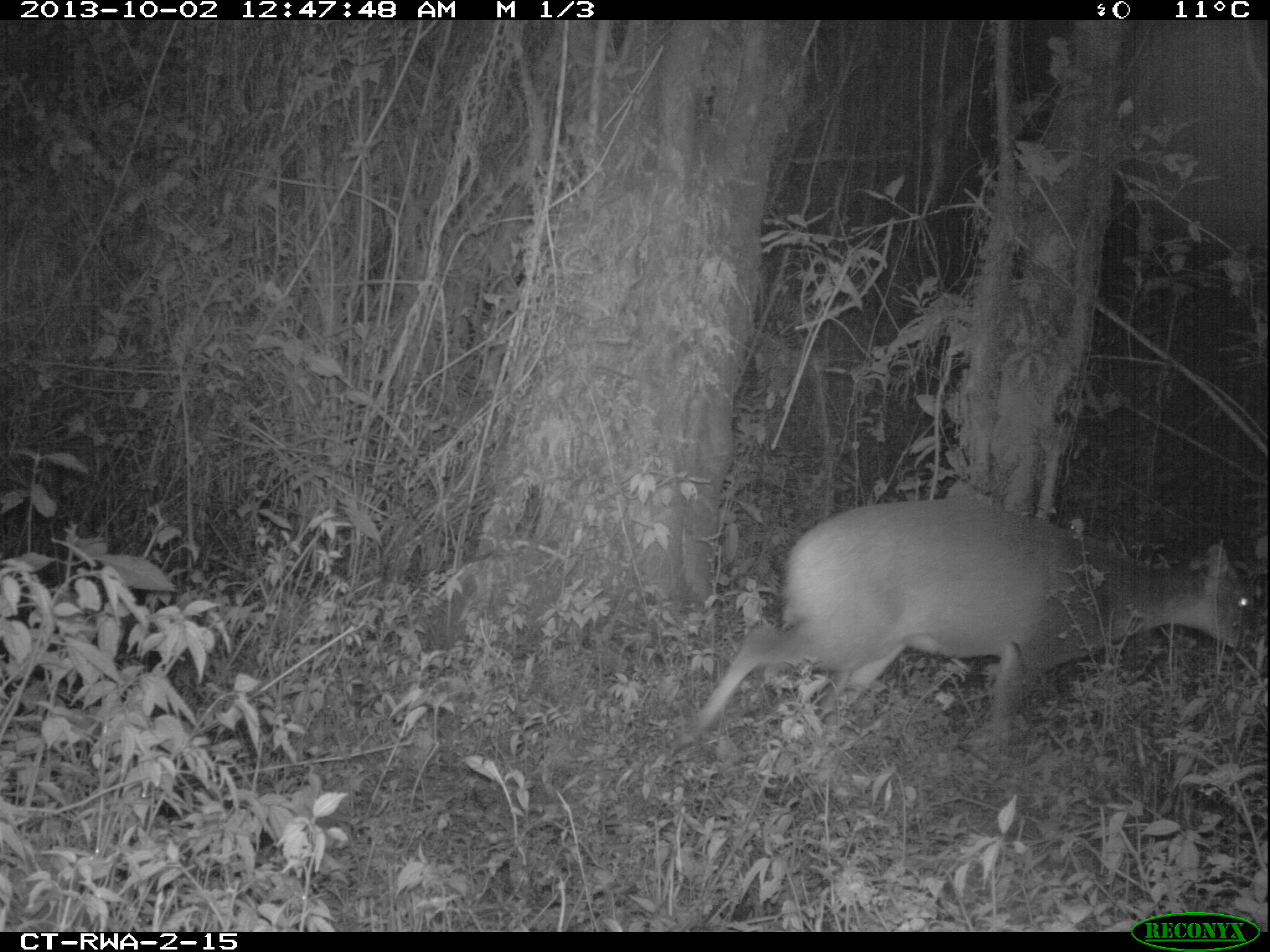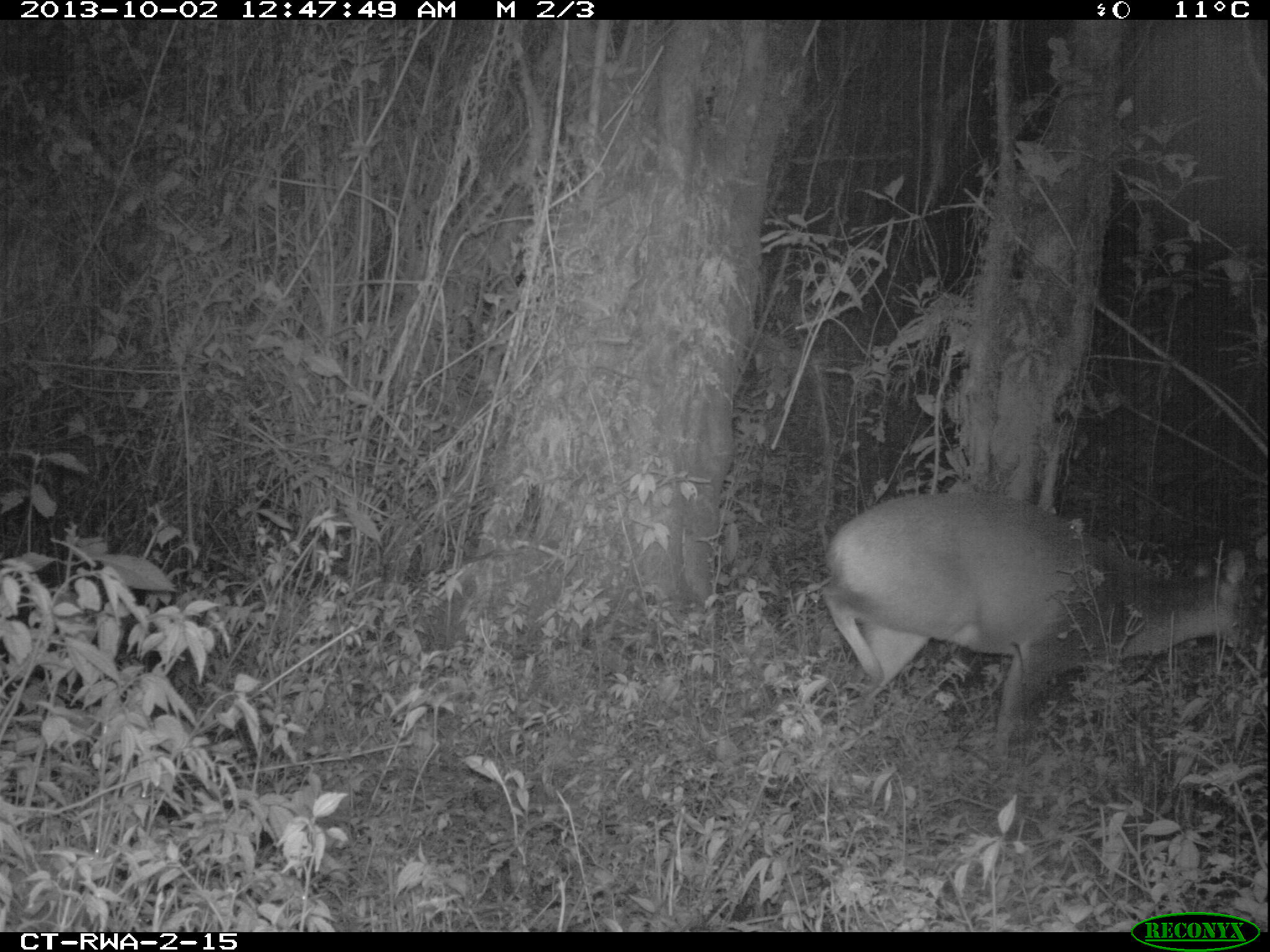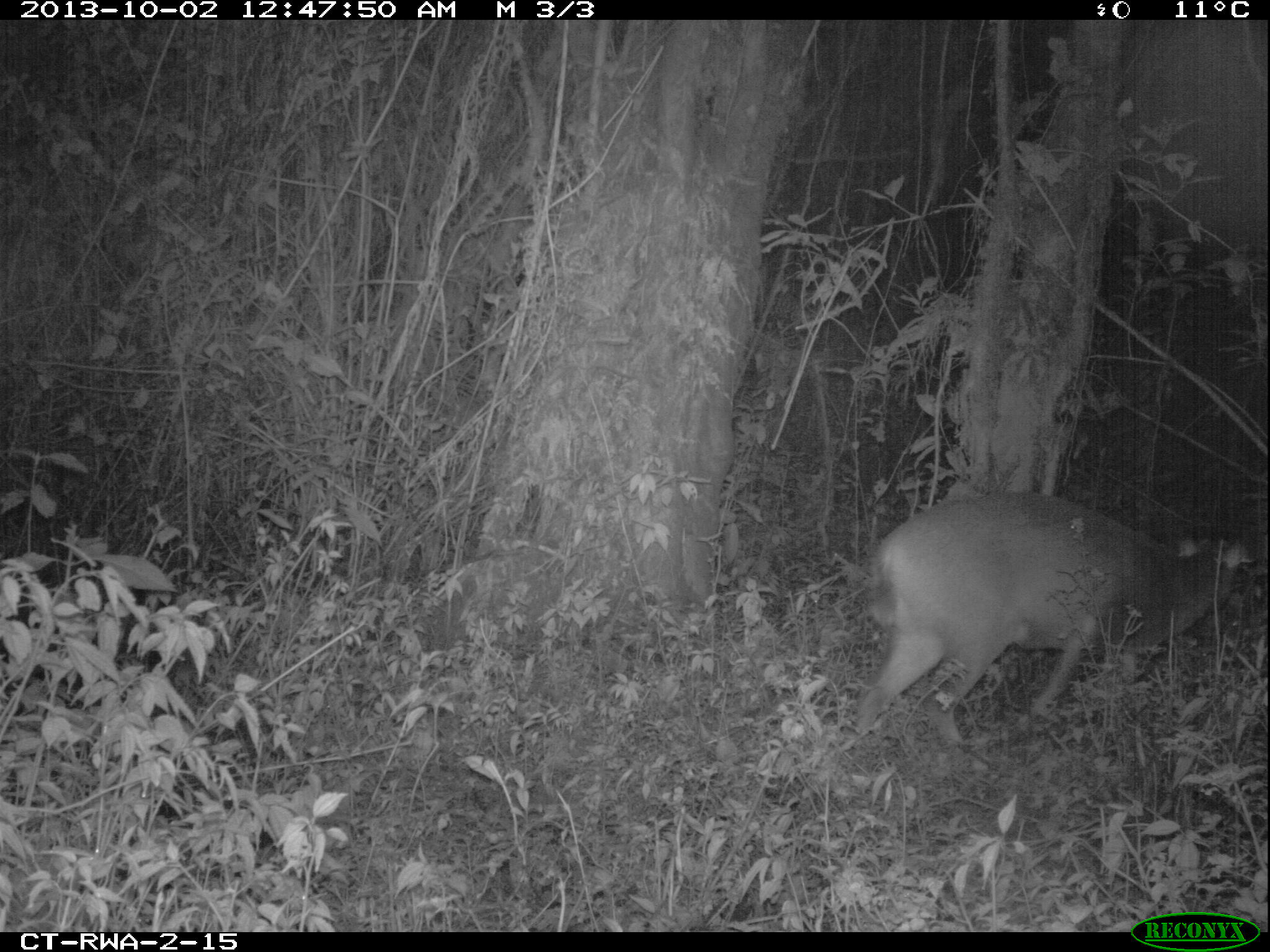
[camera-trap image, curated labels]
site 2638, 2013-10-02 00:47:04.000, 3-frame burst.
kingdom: Animalia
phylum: Chordata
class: Mammalia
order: Artiodactyla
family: Bovidae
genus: Cephalophus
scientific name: Cephalophus nigrifrons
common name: black-fronted duiker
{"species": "Cephalophus nigrifrons (black-fronted duiker)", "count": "1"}